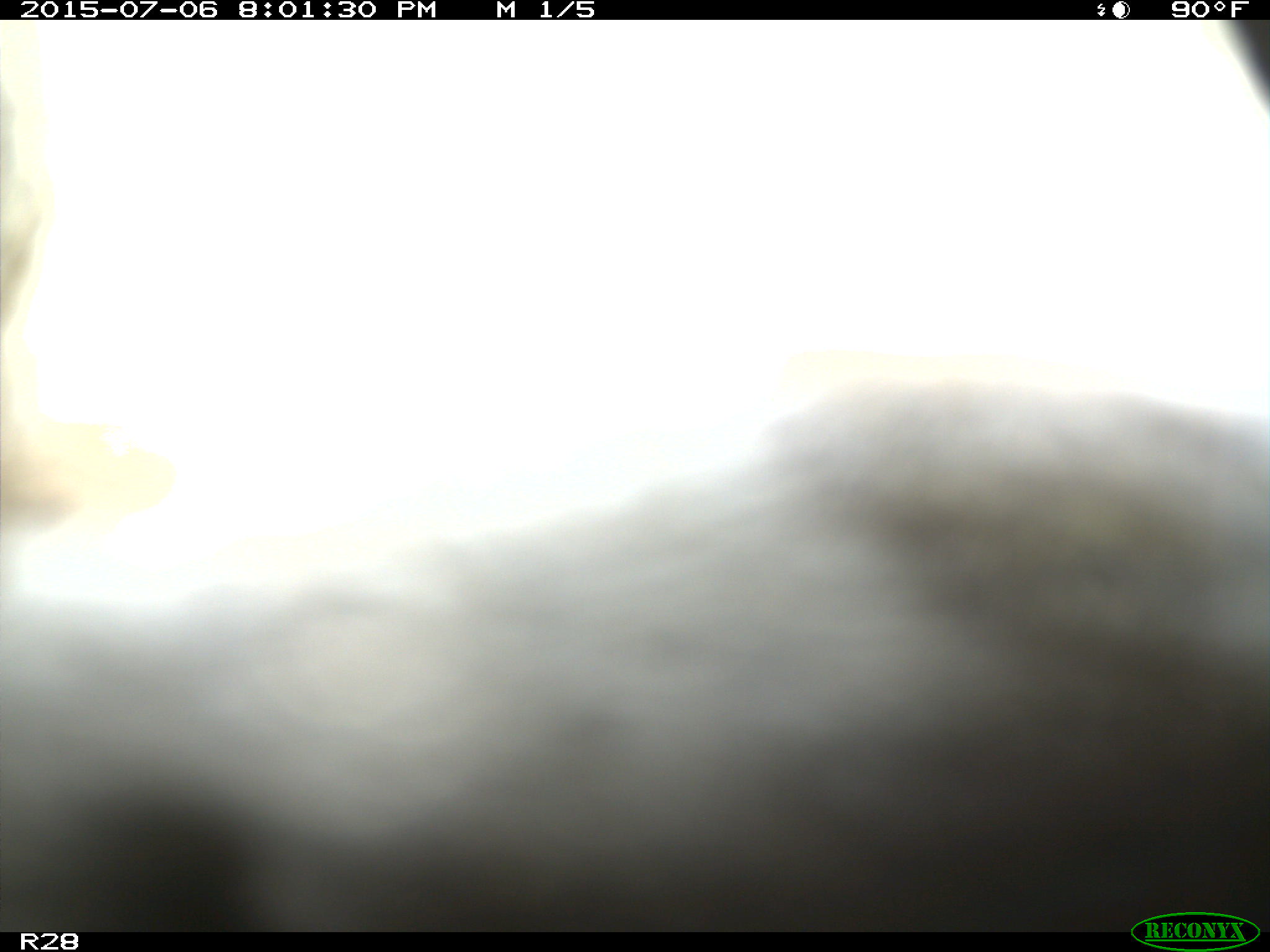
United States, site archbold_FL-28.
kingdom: Animalia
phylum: Chordata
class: Mammalia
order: Artiodactyla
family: Bovidae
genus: Bos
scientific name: Bos taurus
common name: domestic cow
Bos taurus (domestic cow).